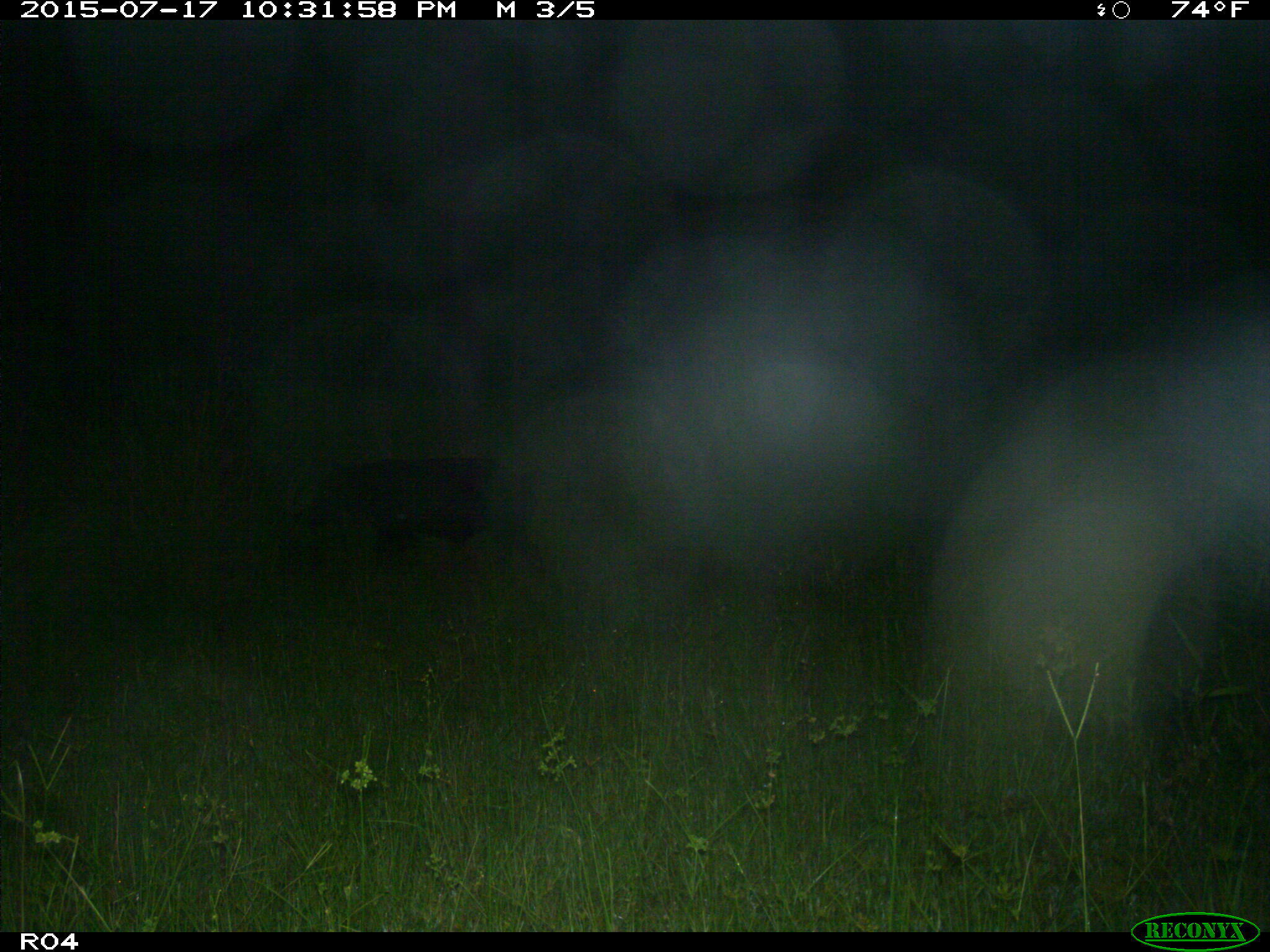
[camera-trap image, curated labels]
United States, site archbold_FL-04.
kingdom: Animalia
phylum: Chordata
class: Mammalia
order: Artiodactyla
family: Suidae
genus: Sus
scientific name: Sus scrofa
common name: wild boar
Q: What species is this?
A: Sus scrofa (wild boar).